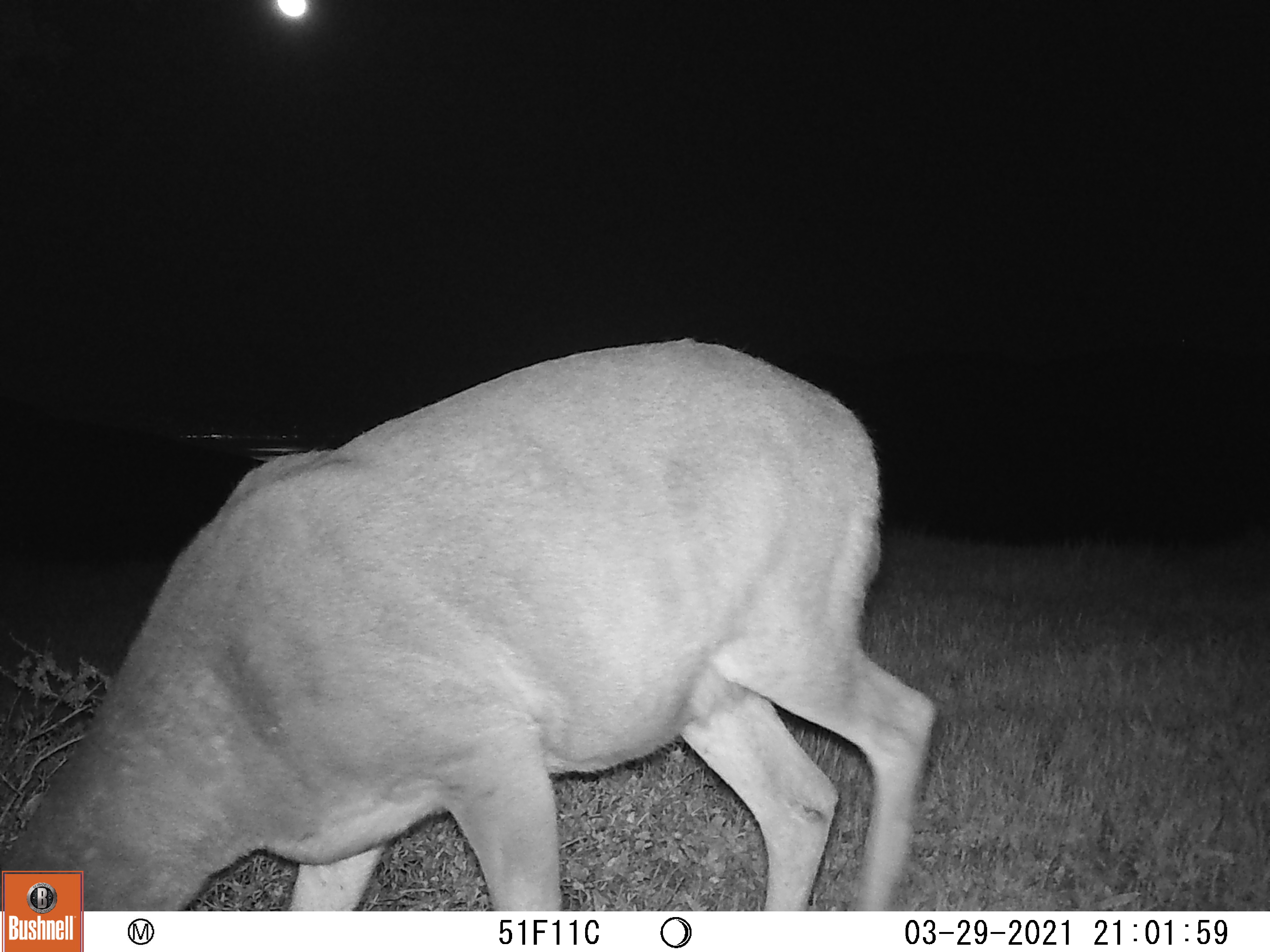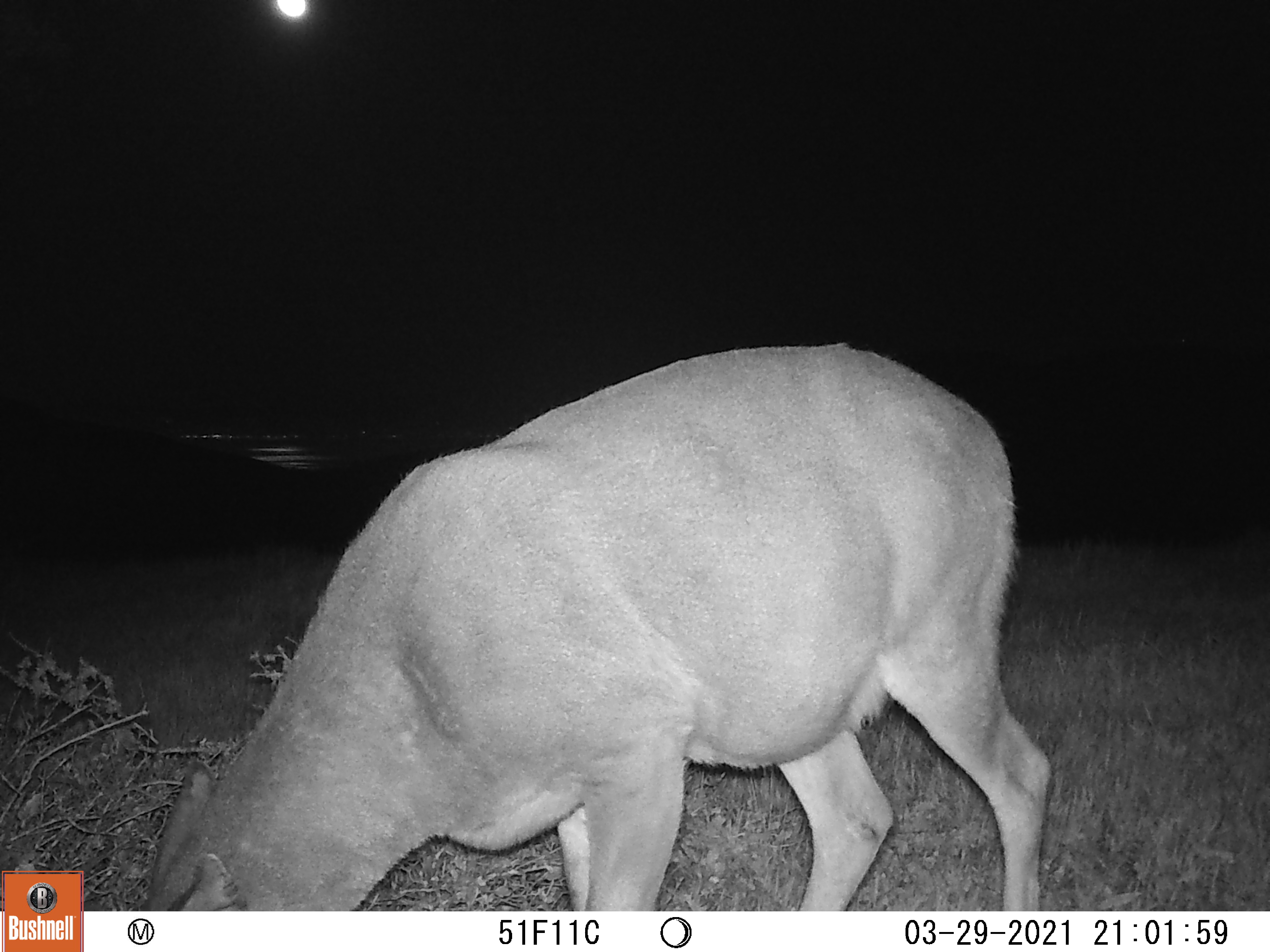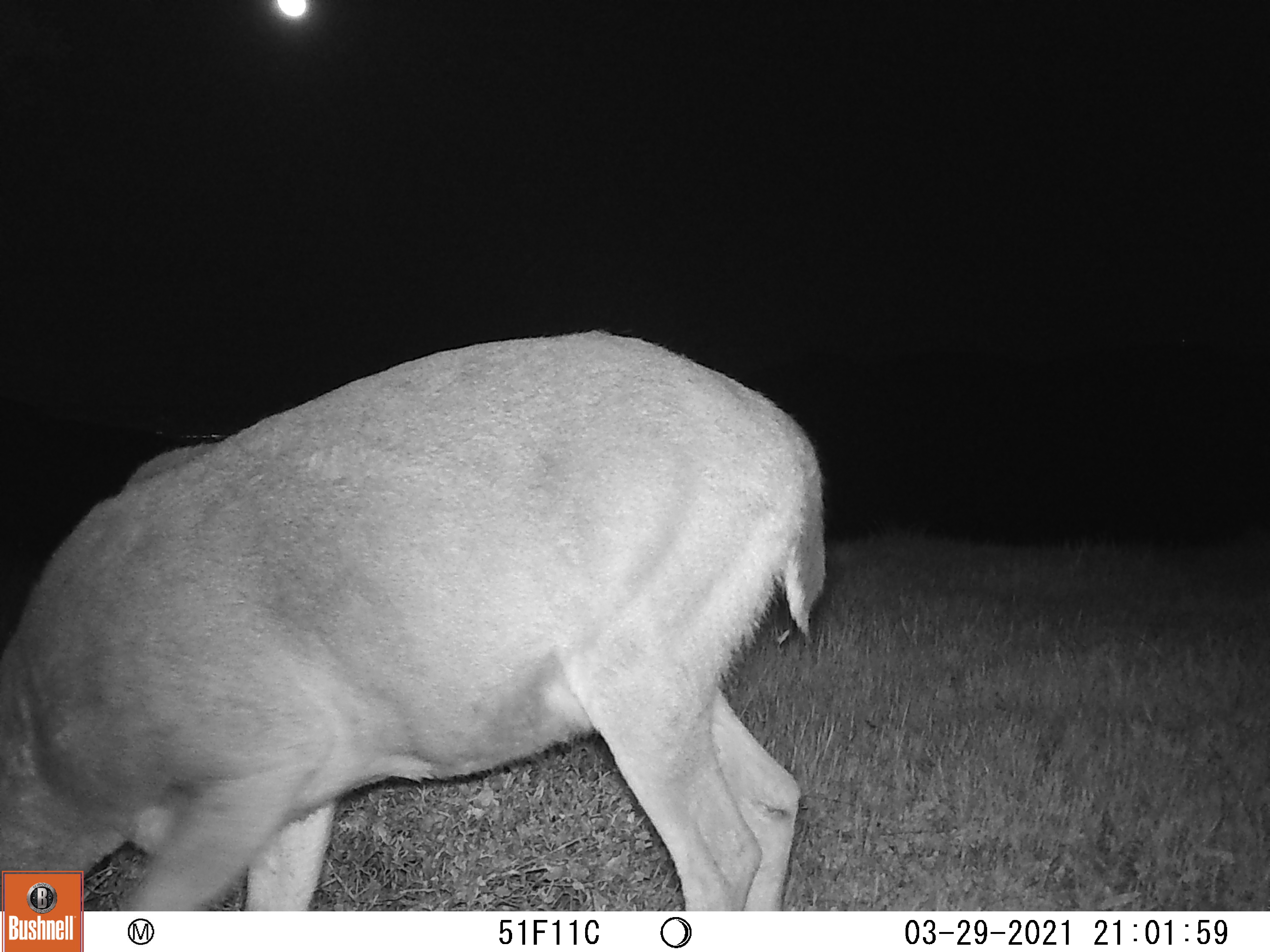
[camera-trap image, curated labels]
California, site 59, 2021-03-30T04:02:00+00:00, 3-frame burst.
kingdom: Animalia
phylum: Chordata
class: Mammalia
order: Artiodactyla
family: Cervidae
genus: Odocoileus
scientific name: Odocoileus hemionus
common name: mule deer